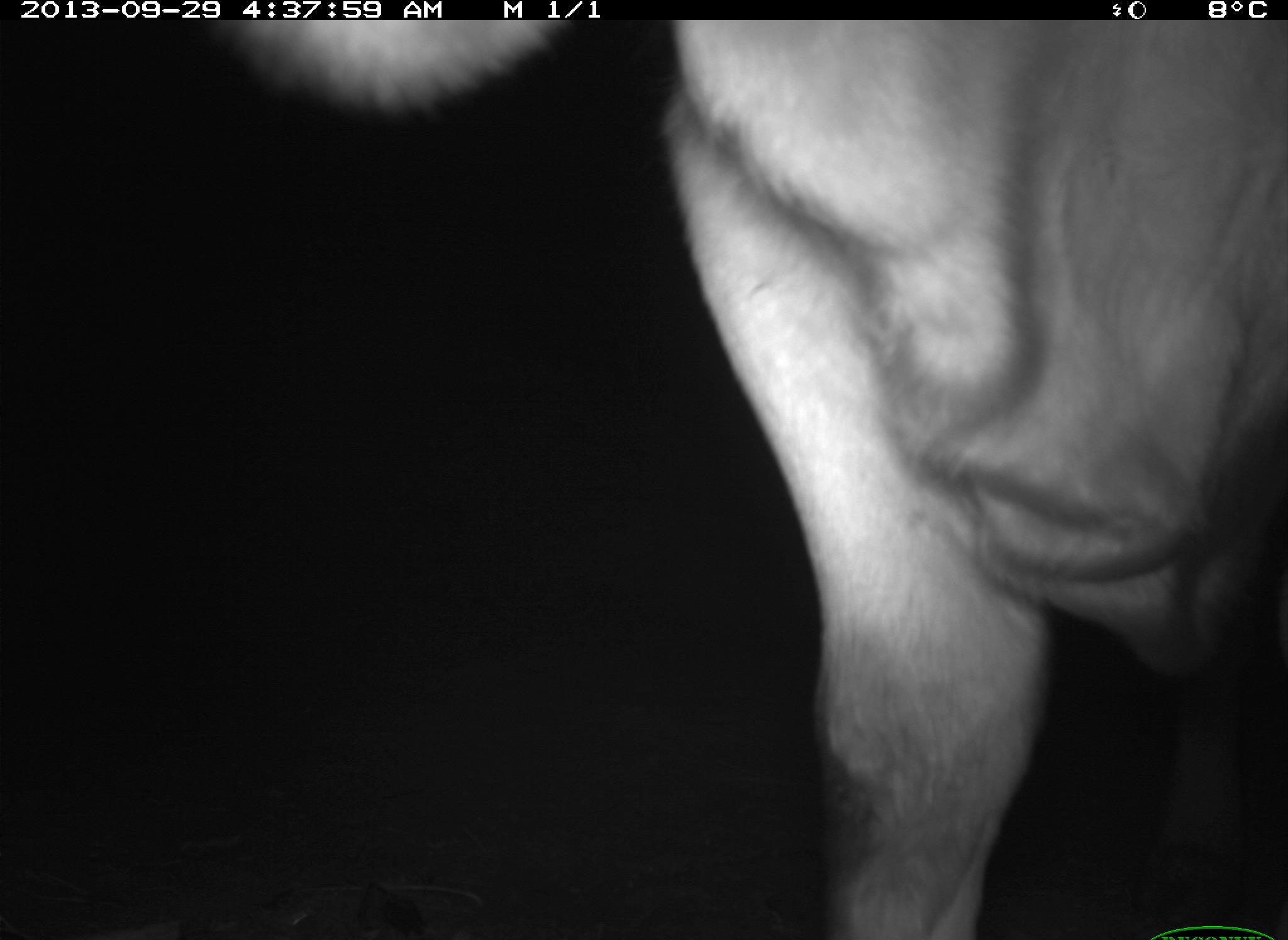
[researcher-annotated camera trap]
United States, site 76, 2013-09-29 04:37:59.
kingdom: Animalia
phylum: Chordata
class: Mammalia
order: Artiodactyla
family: Bovidae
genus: Bos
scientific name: Bos taurus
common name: cow